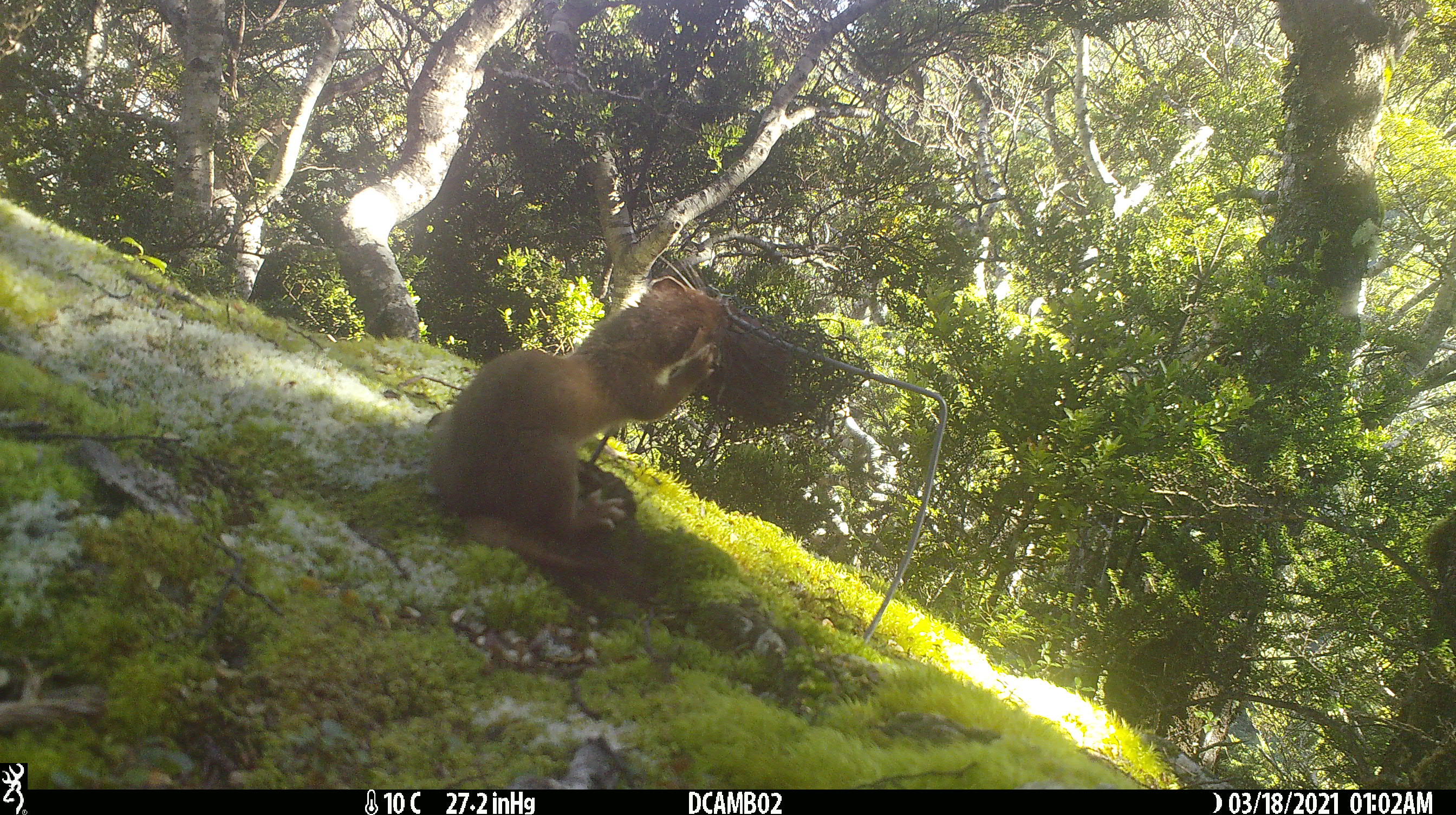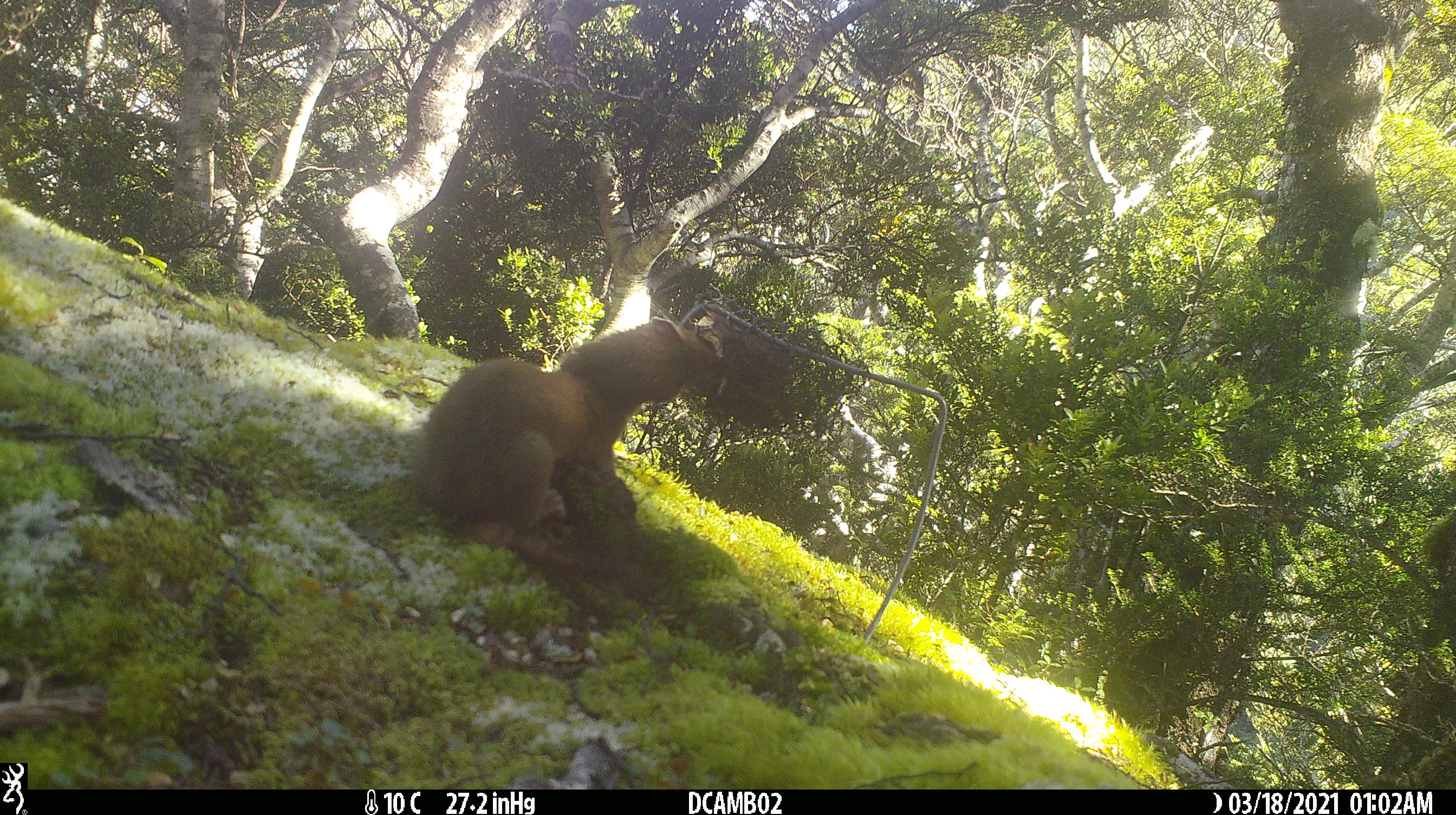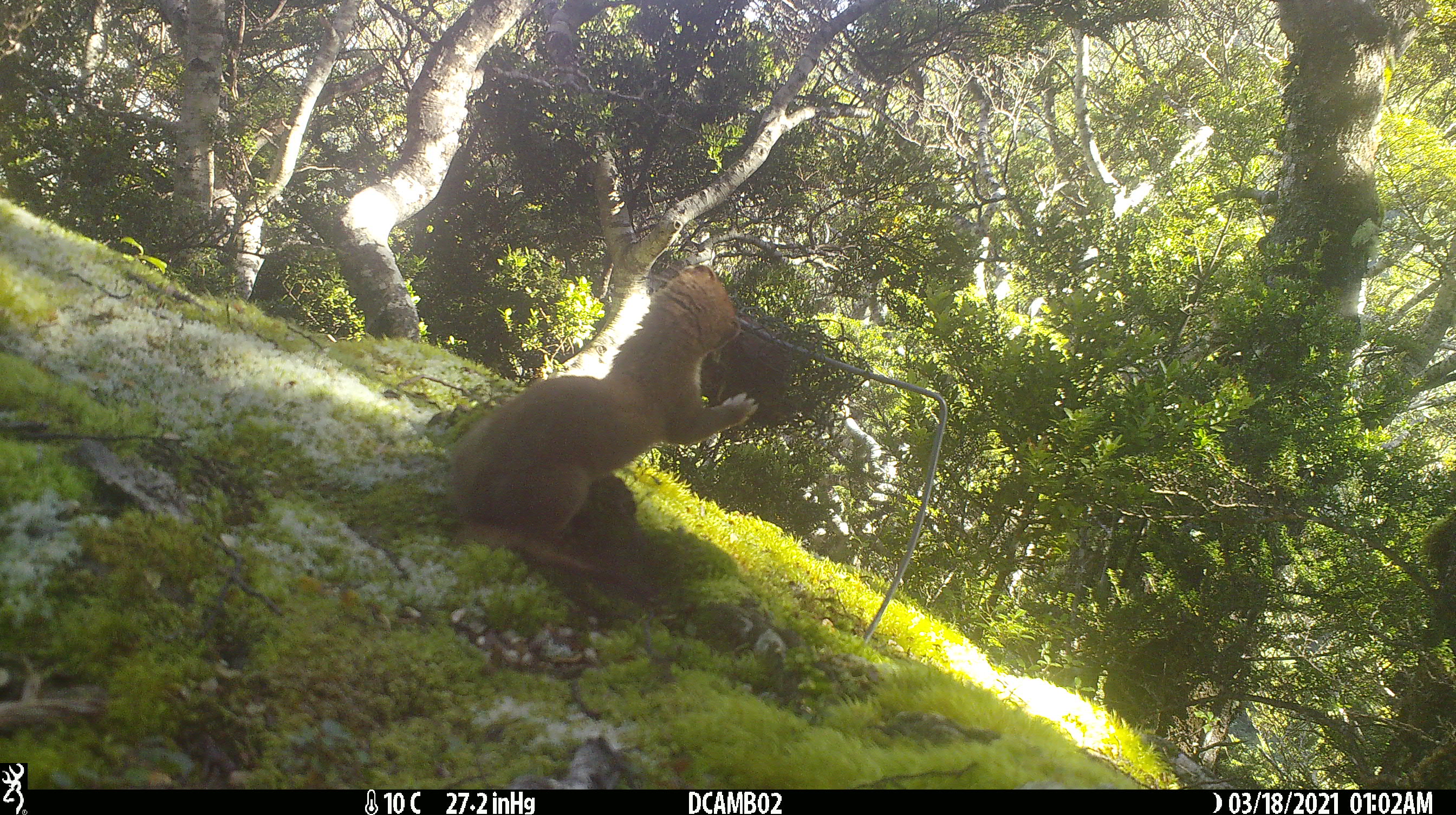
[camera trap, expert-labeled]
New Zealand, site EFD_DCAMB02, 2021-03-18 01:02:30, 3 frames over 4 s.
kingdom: Animalia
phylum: Chordata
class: Mammalia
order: Carnivora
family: Mustelidae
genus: Mustela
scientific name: Mustela erminea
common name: stoat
Stoat (Mustela erminea).